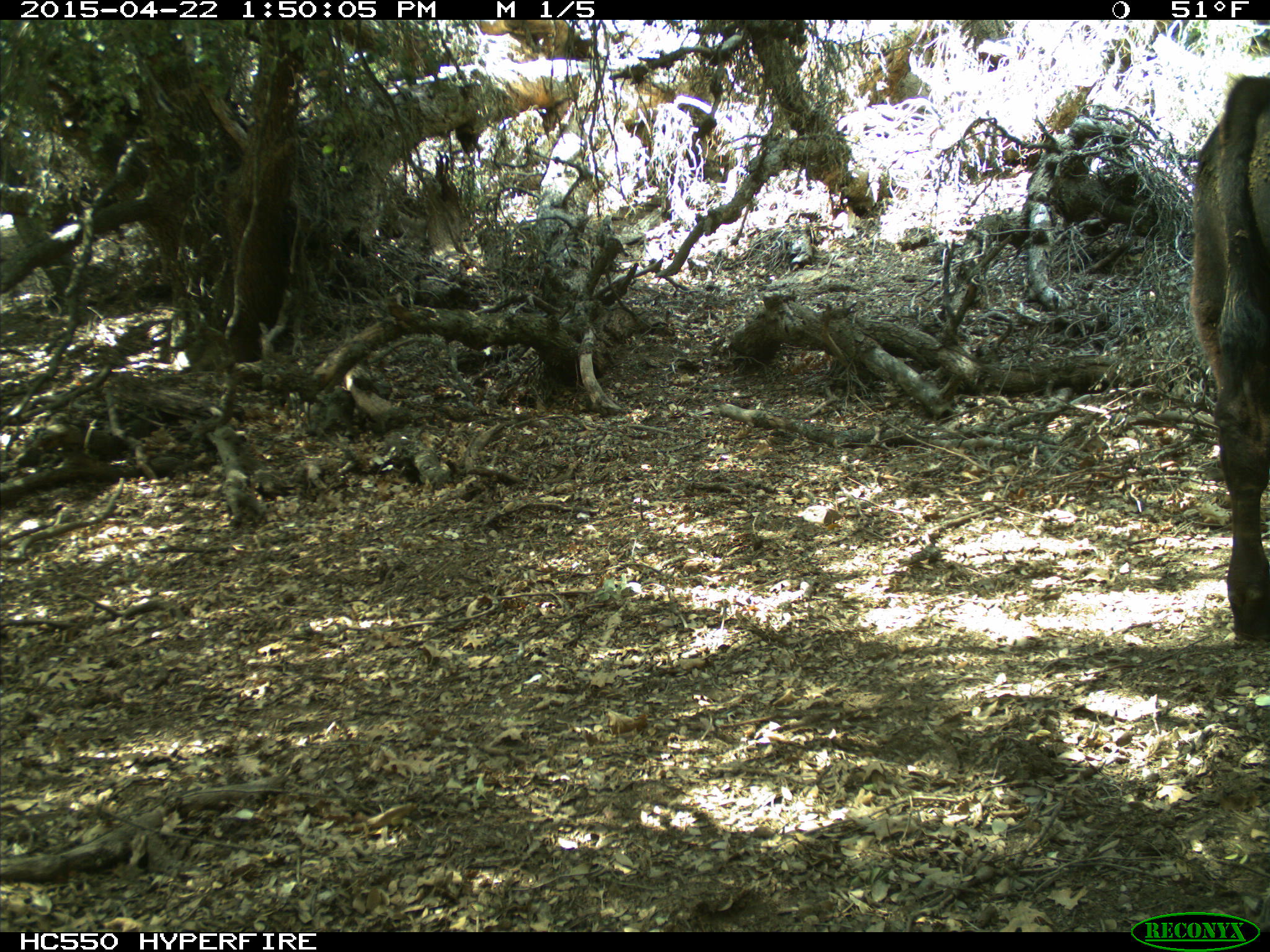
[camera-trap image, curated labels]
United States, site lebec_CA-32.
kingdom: Animalia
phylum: Chordata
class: Mammalia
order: Artiodactyla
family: Bovidae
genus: Bos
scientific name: Bos taurus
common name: domestic cow